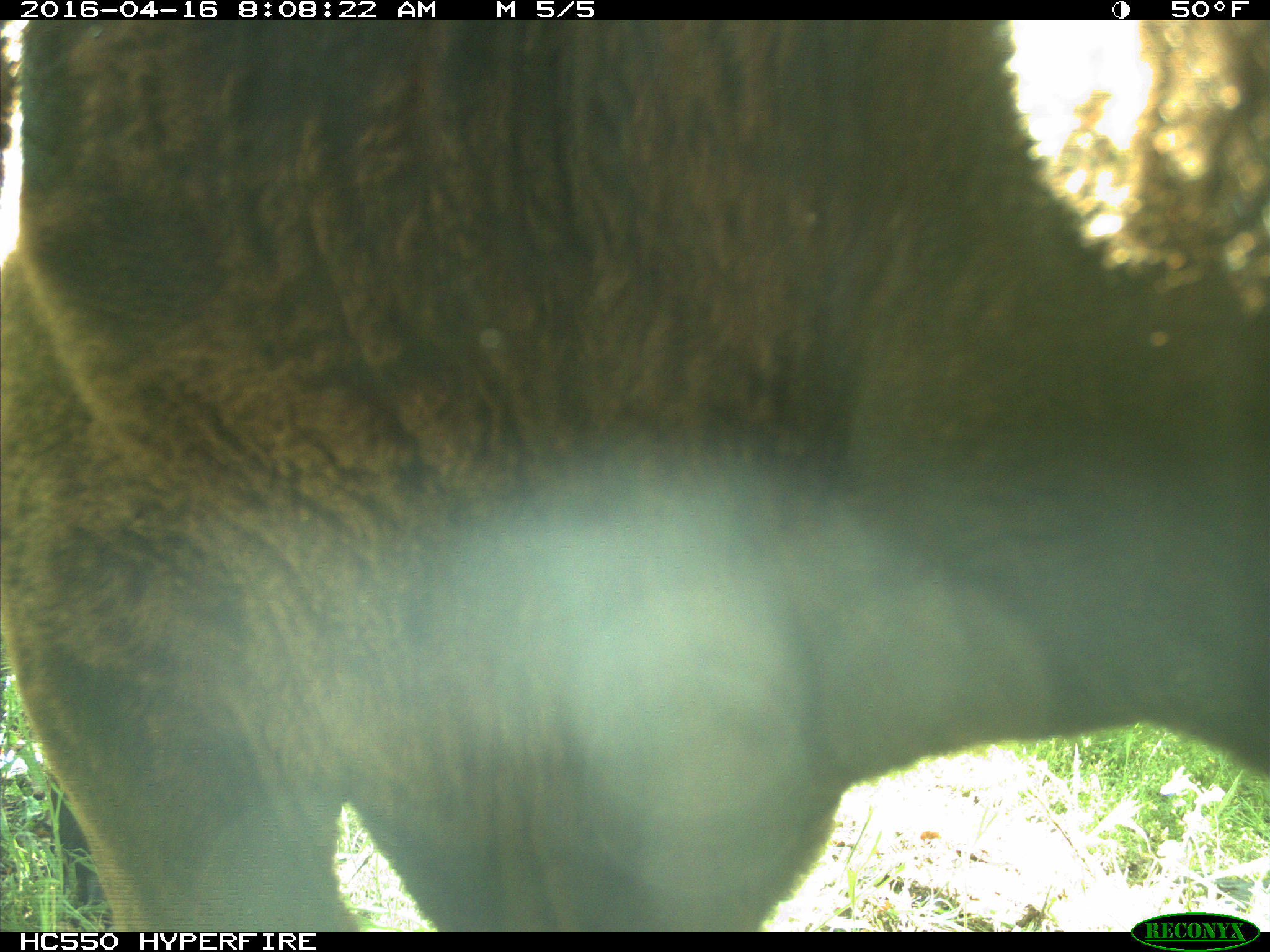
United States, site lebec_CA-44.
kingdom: Animalia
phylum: Chordata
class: Mammalia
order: Artiodactyla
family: Bovidae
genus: Bos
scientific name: Bos taurus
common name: domestic cow